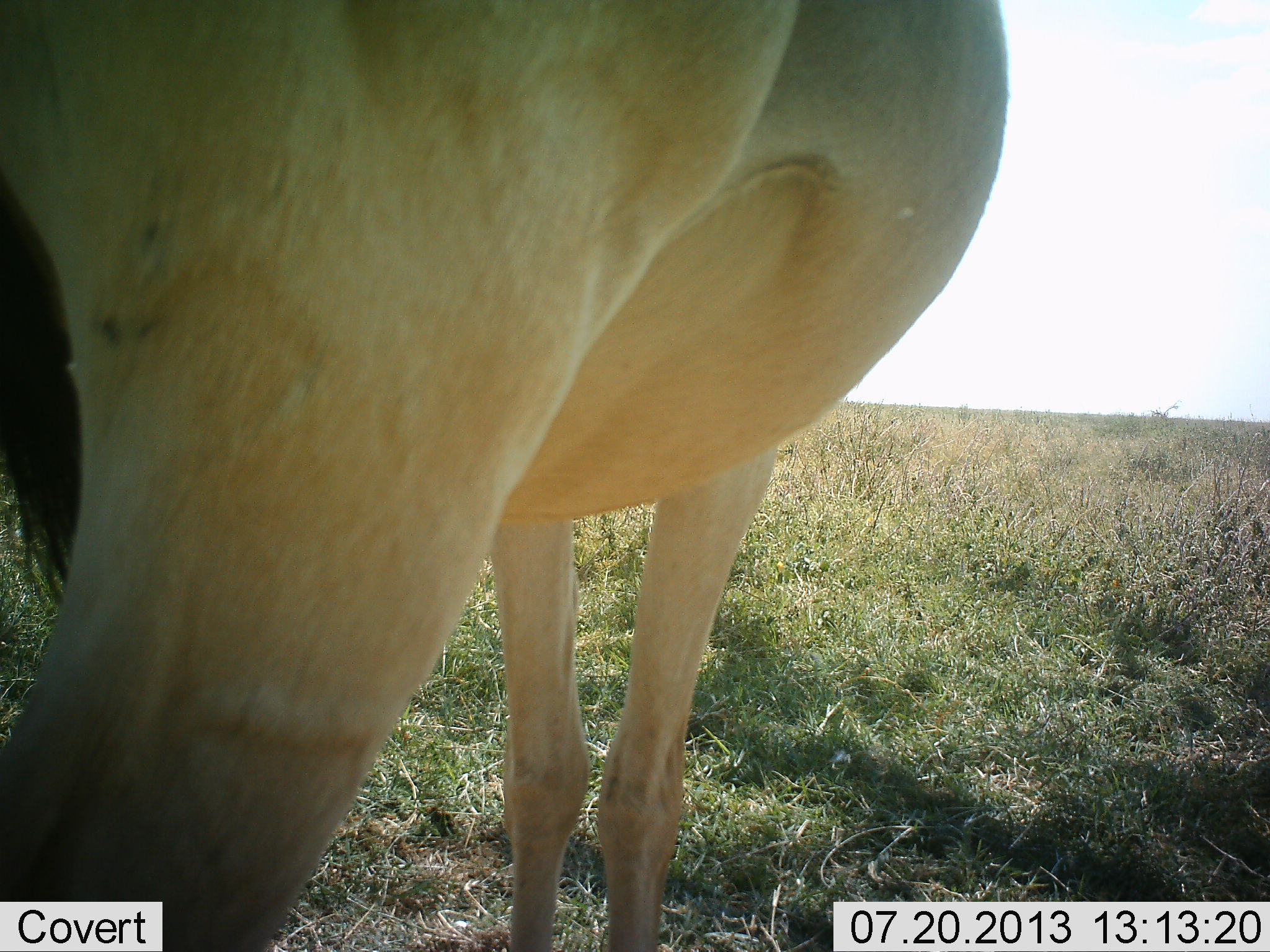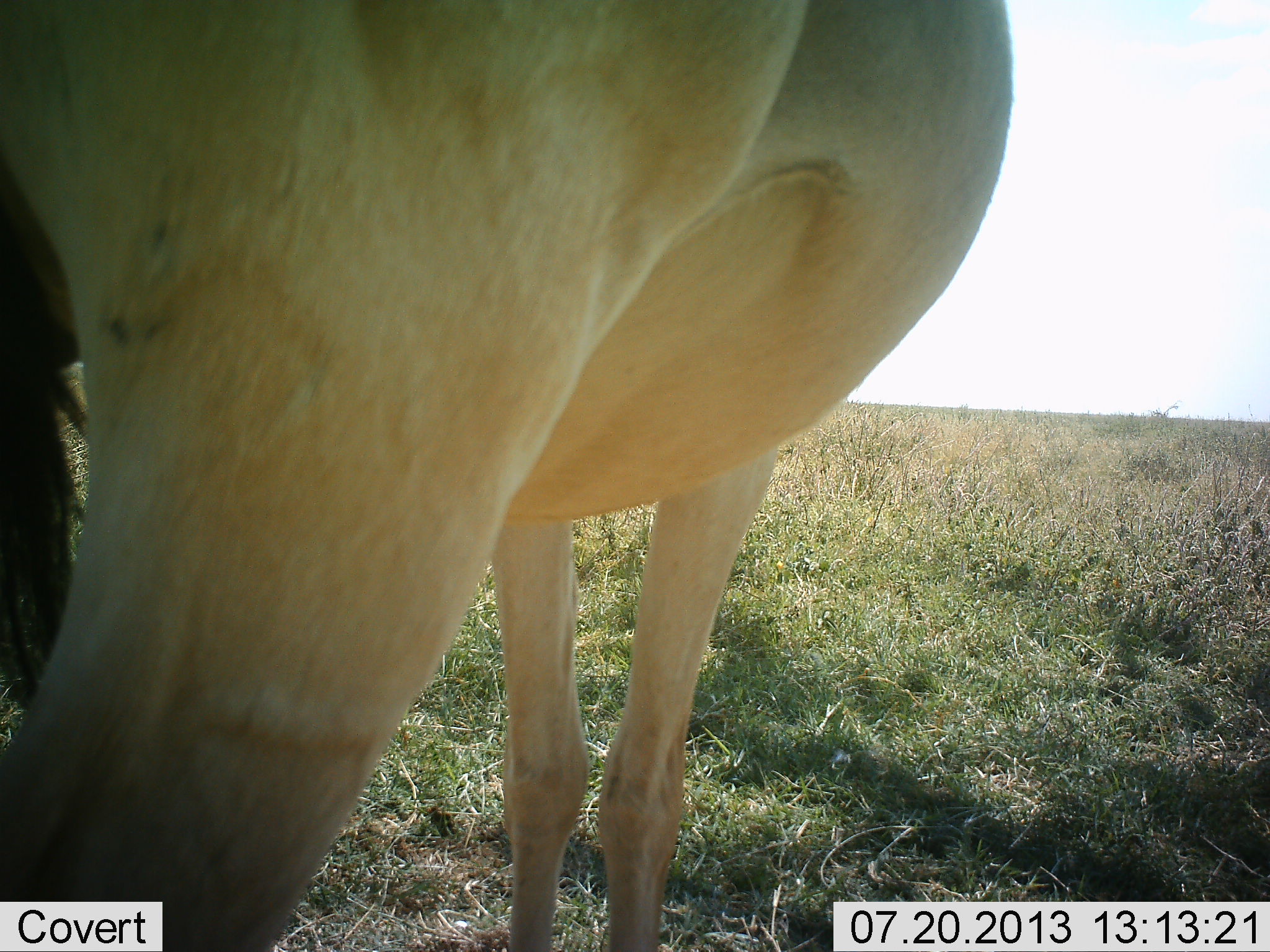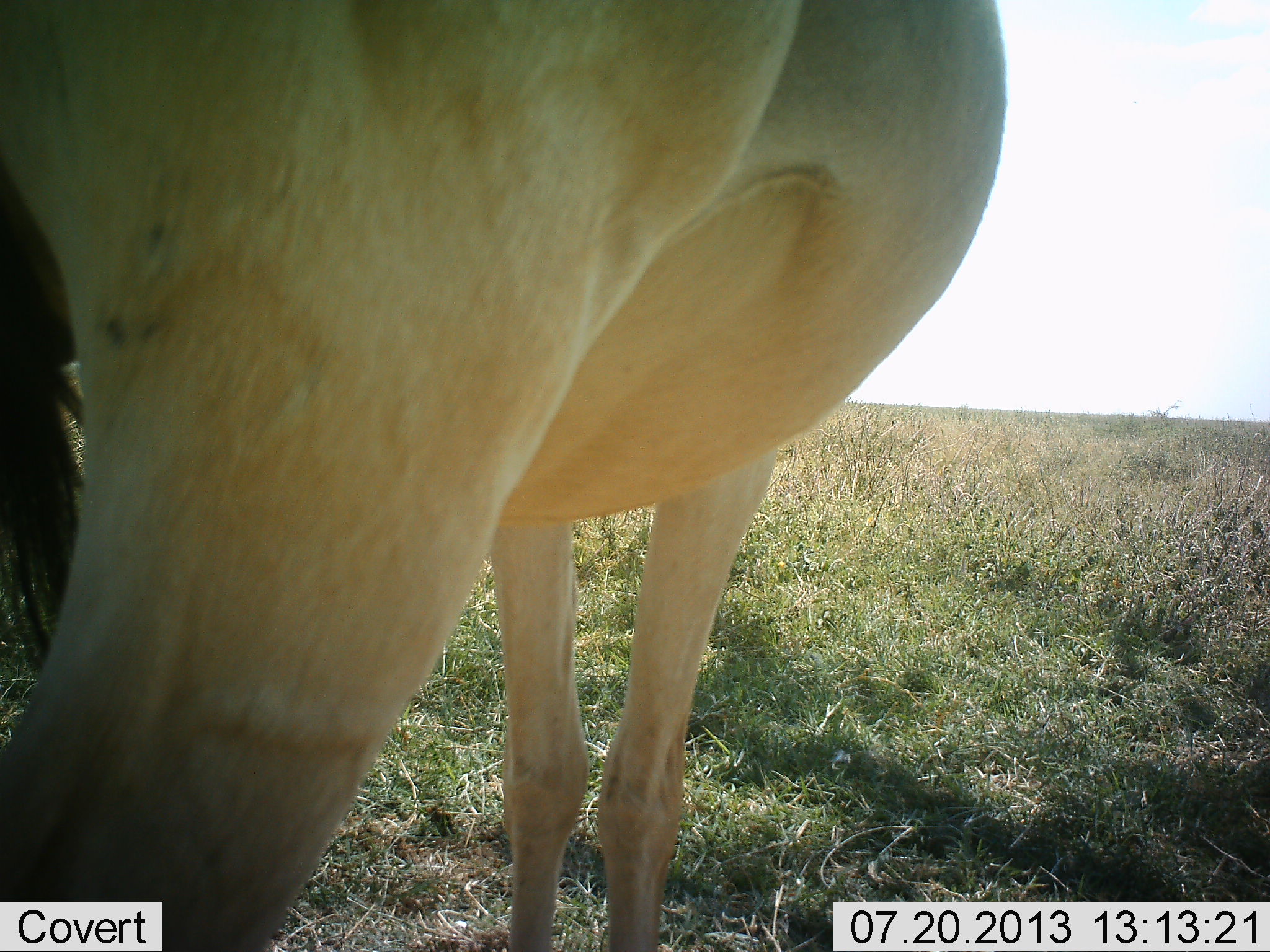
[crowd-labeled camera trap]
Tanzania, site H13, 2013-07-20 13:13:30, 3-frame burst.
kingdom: Animalia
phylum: Chordata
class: Mammalia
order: Artiodactyla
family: Bovidae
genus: Alcelaphus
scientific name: Alcelaphus buselaphus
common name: hartebeest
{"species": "hartebeest (Alcelaphus buselaphus)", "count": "1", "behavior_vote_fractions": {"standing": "100%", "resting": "0%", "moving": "0%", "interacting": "0%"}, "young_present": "0%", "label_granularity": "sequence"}